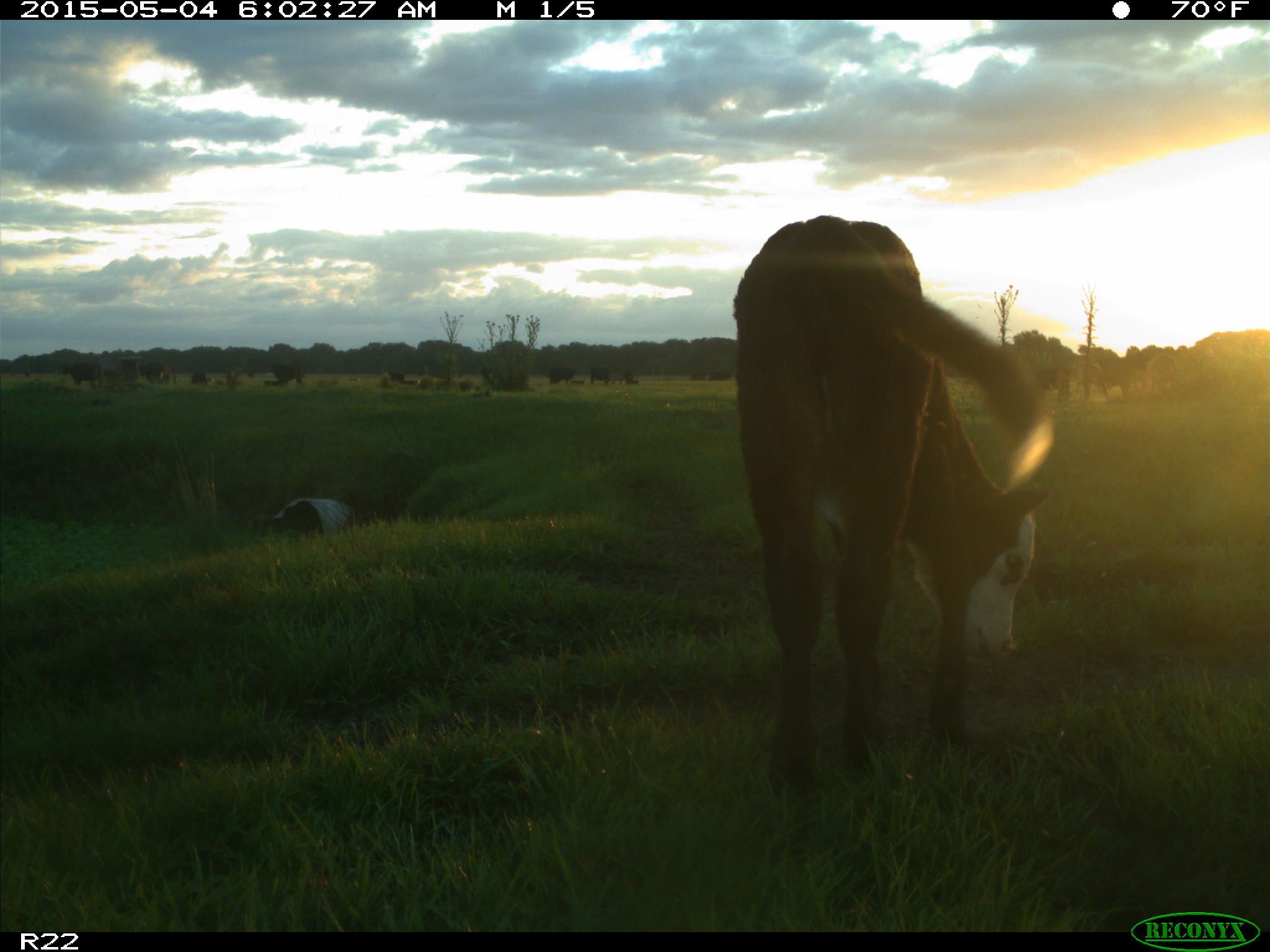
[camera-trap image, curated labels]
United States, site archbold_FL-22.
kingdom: Animalia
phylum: Chordata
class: Mammalia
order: Artiodactyla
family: Bovidae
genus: Bos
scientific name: Bos taurus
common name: domestic cow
Bos taurus (domestic cow).